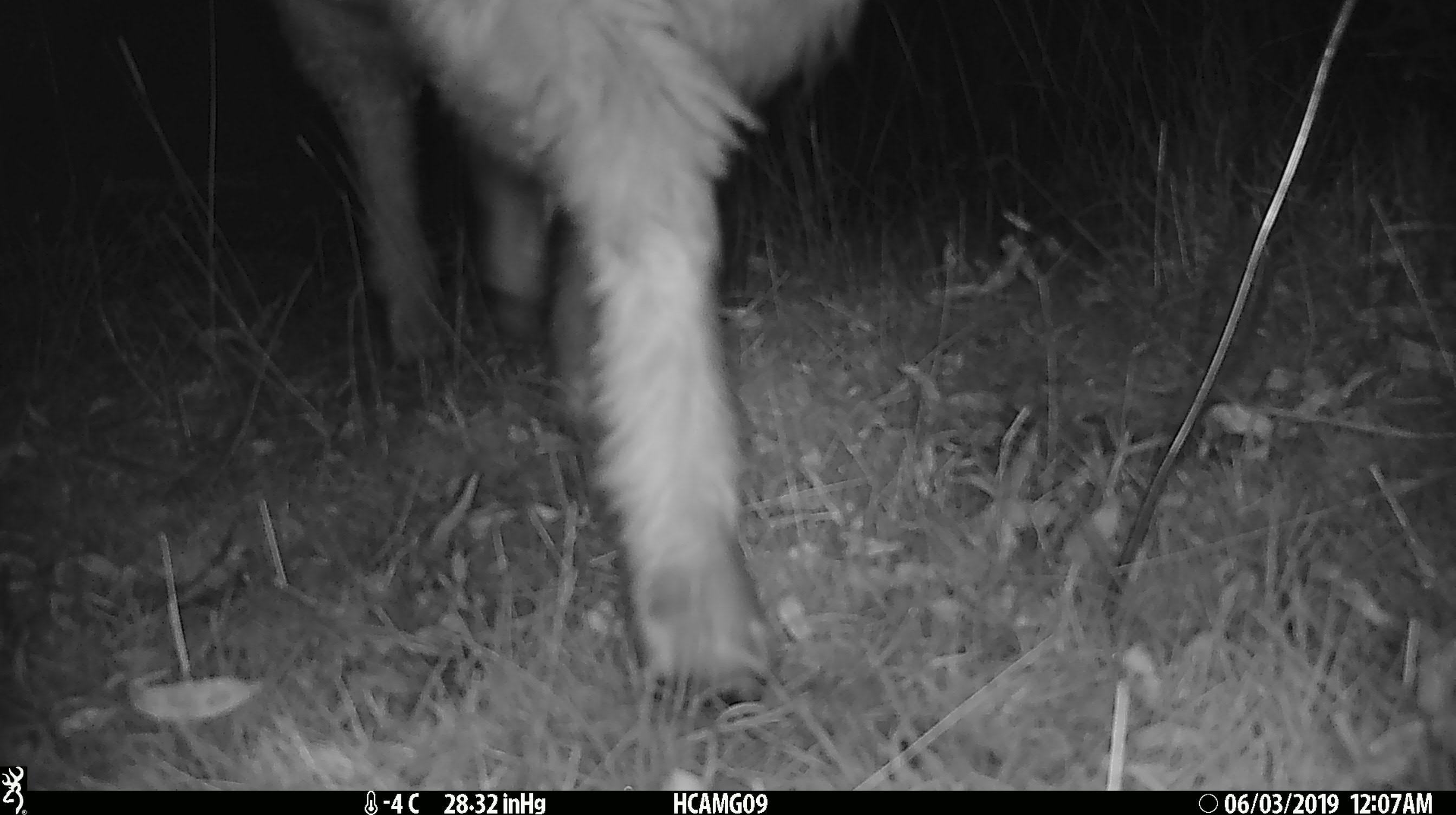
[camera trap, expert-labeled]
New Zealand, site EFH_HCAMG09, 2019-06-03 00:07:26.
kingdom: Animalia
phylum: Chordata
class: Mammalia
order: Artiodactyla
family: Bovidae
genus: Ovis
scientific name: Ovis aries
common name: domestic sheep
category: sheep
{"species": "sheep (domestic sheep) (Ovis aries)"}